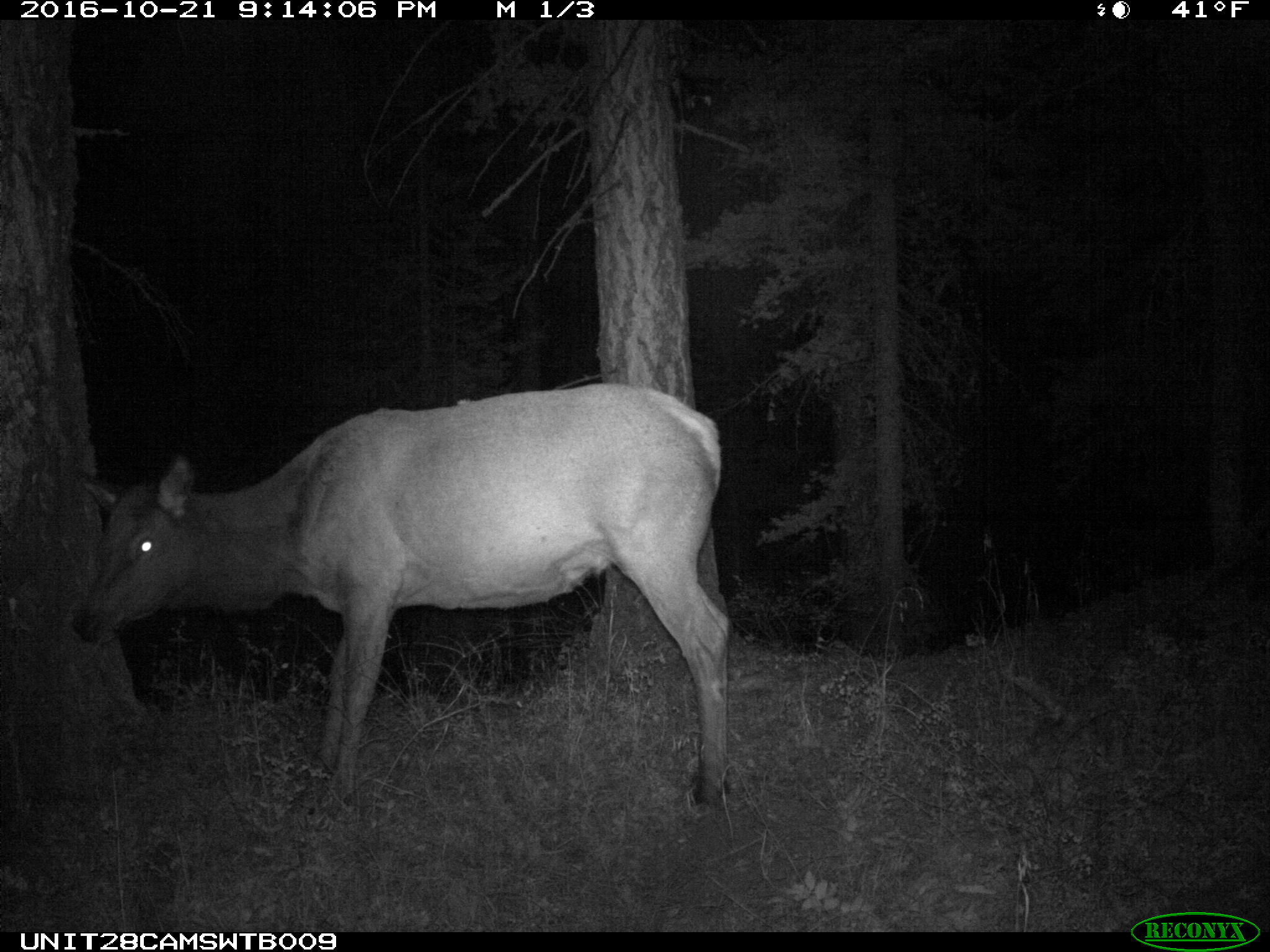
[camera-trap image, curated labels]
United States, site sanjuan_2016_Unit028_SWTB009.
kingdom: Animalia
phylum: Chordata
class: Mammalia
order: Artiodactyla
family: Cervidae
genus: Cervus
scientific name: Cervus elaphus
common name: red deer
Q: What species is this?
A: Cervus elaphus (red deer).